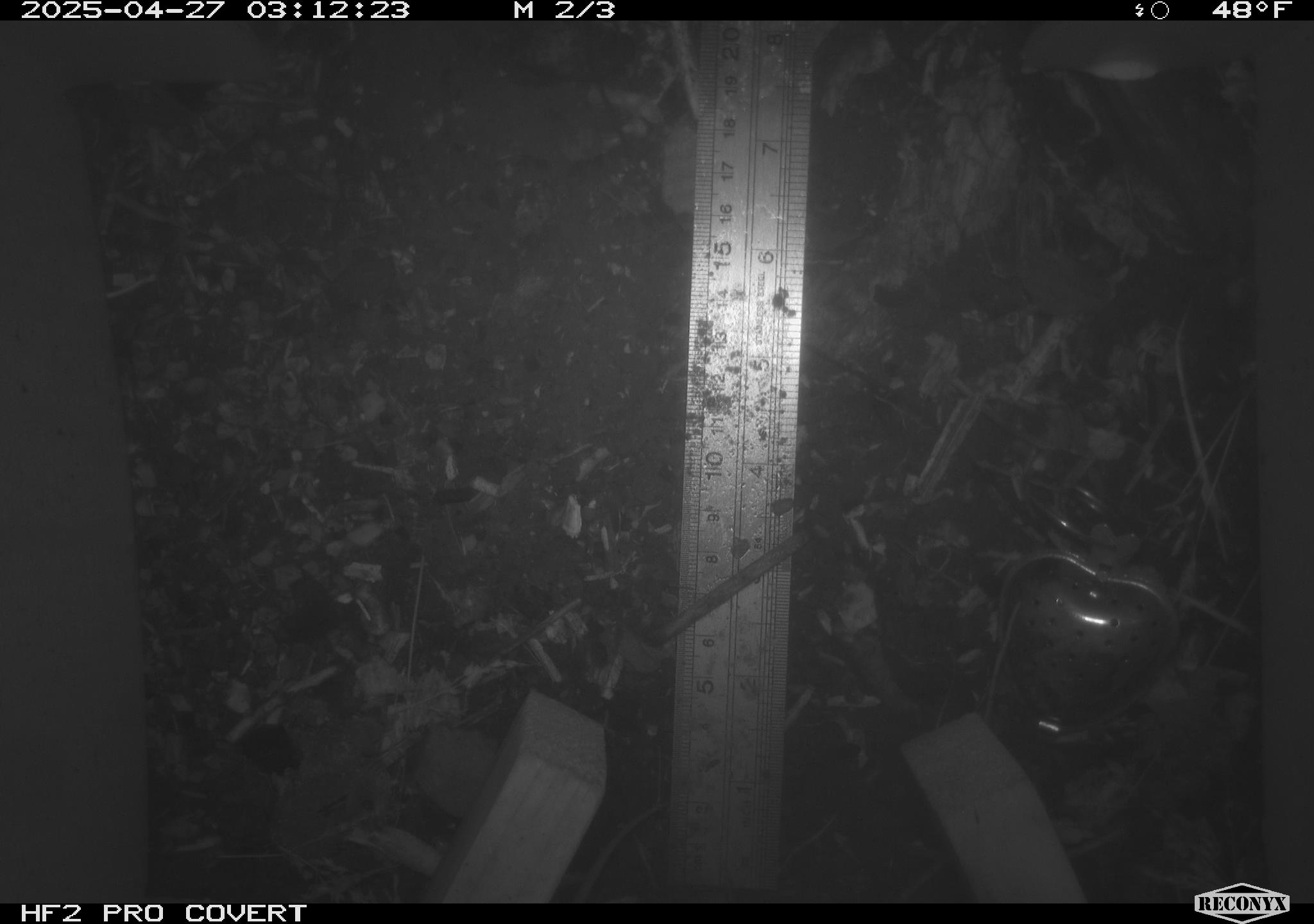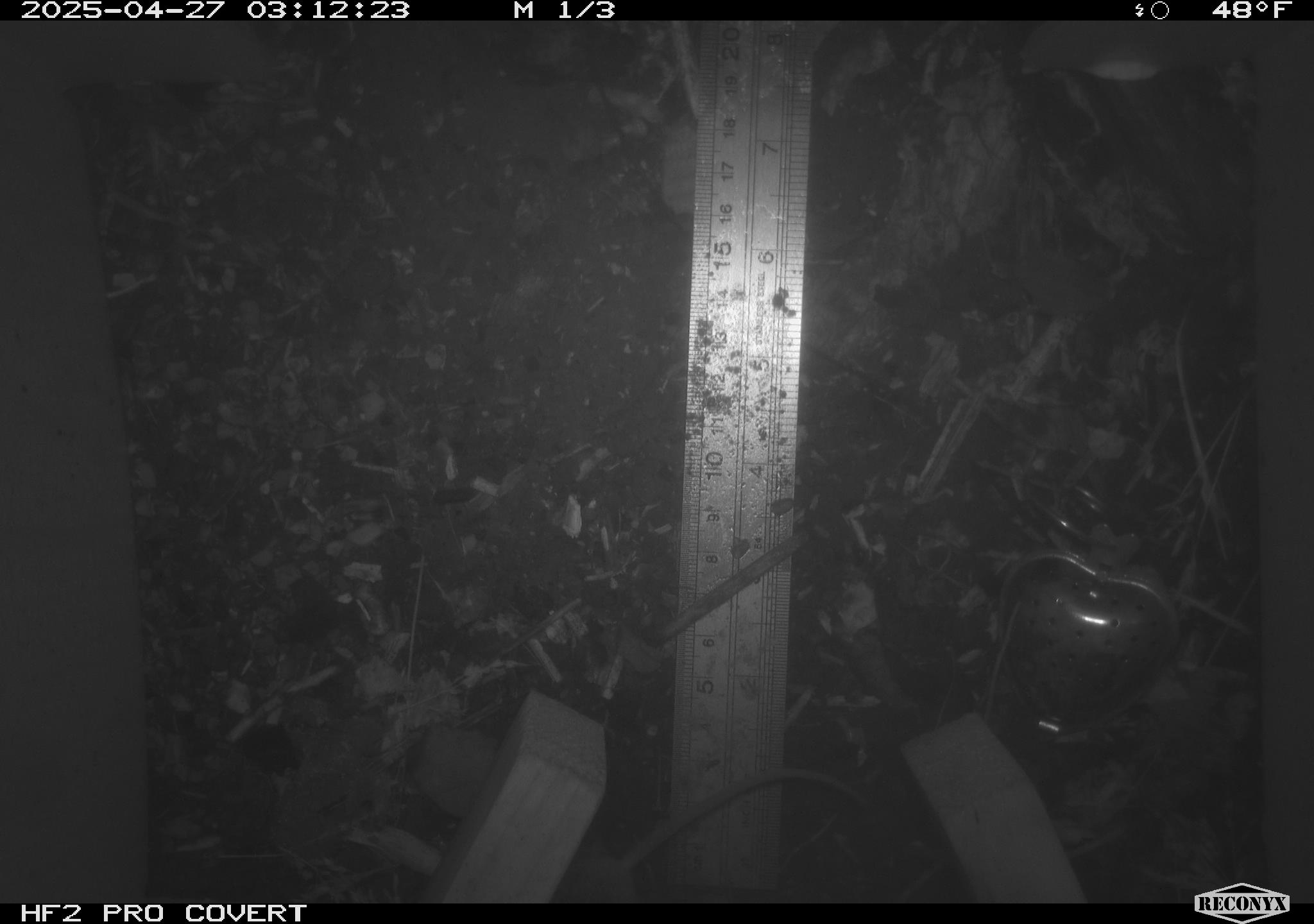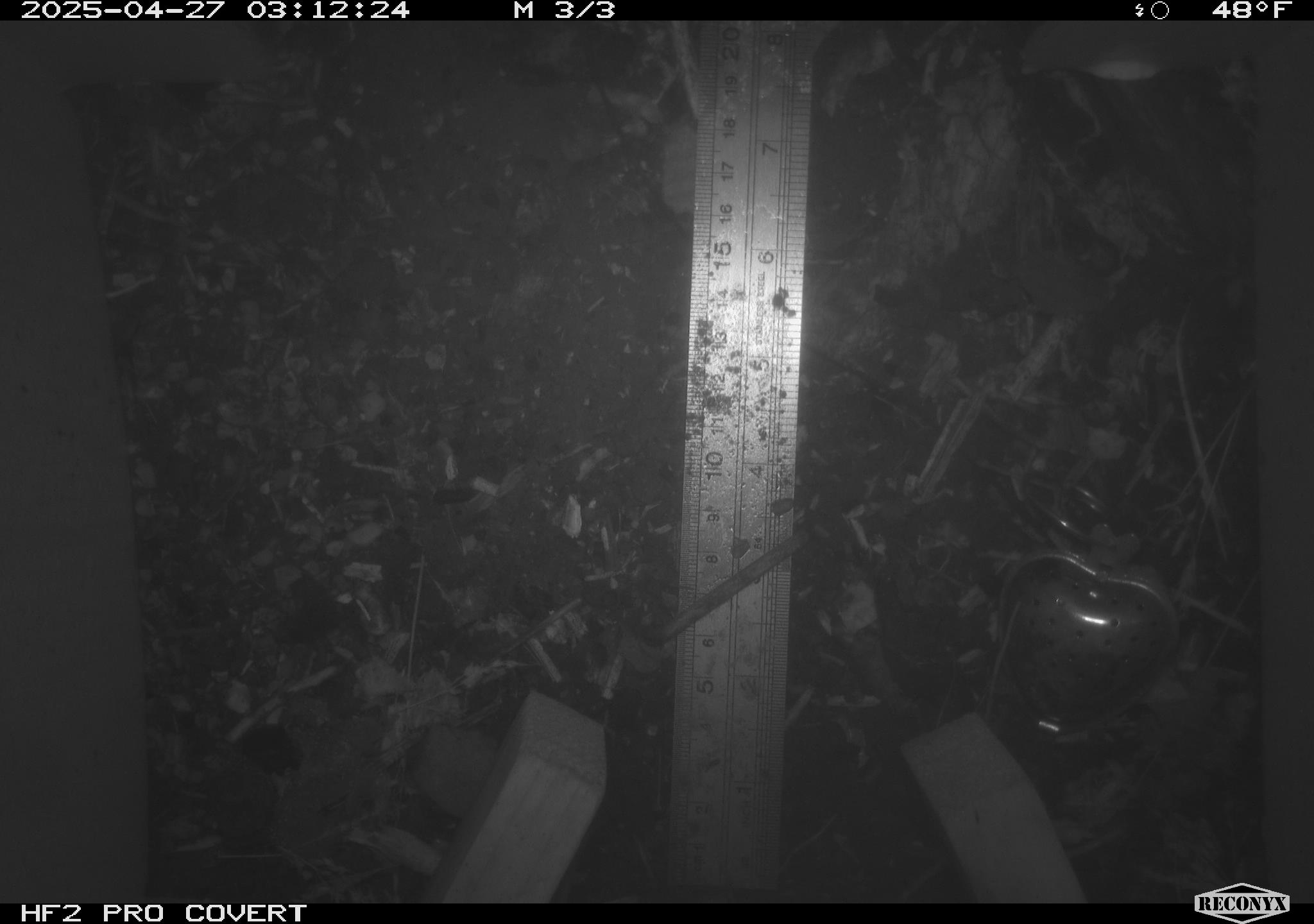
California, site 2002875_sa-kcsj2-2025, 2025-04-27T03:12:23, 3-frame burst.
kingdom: Animalia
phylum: Chordata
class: Mammalia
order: Rodentia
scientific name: Rodentia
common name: rodent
Rodent (Rodentia).